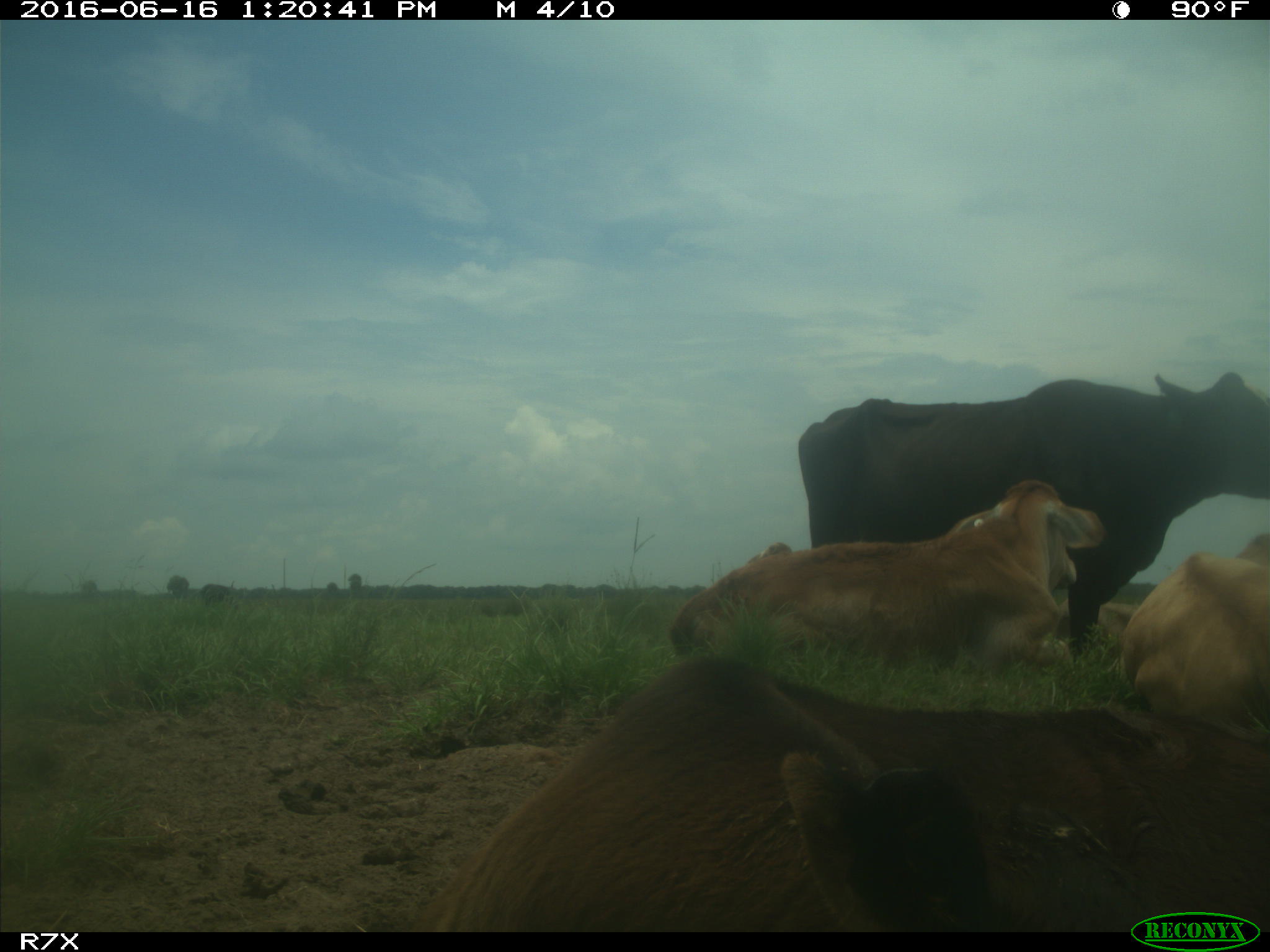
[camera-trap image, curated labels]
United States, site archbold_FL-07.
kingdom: Animalia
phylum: Chordata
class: Mammalia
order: Artiodactyla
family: Bovidae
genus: Bos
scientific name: Bos taurus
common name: domestic cow